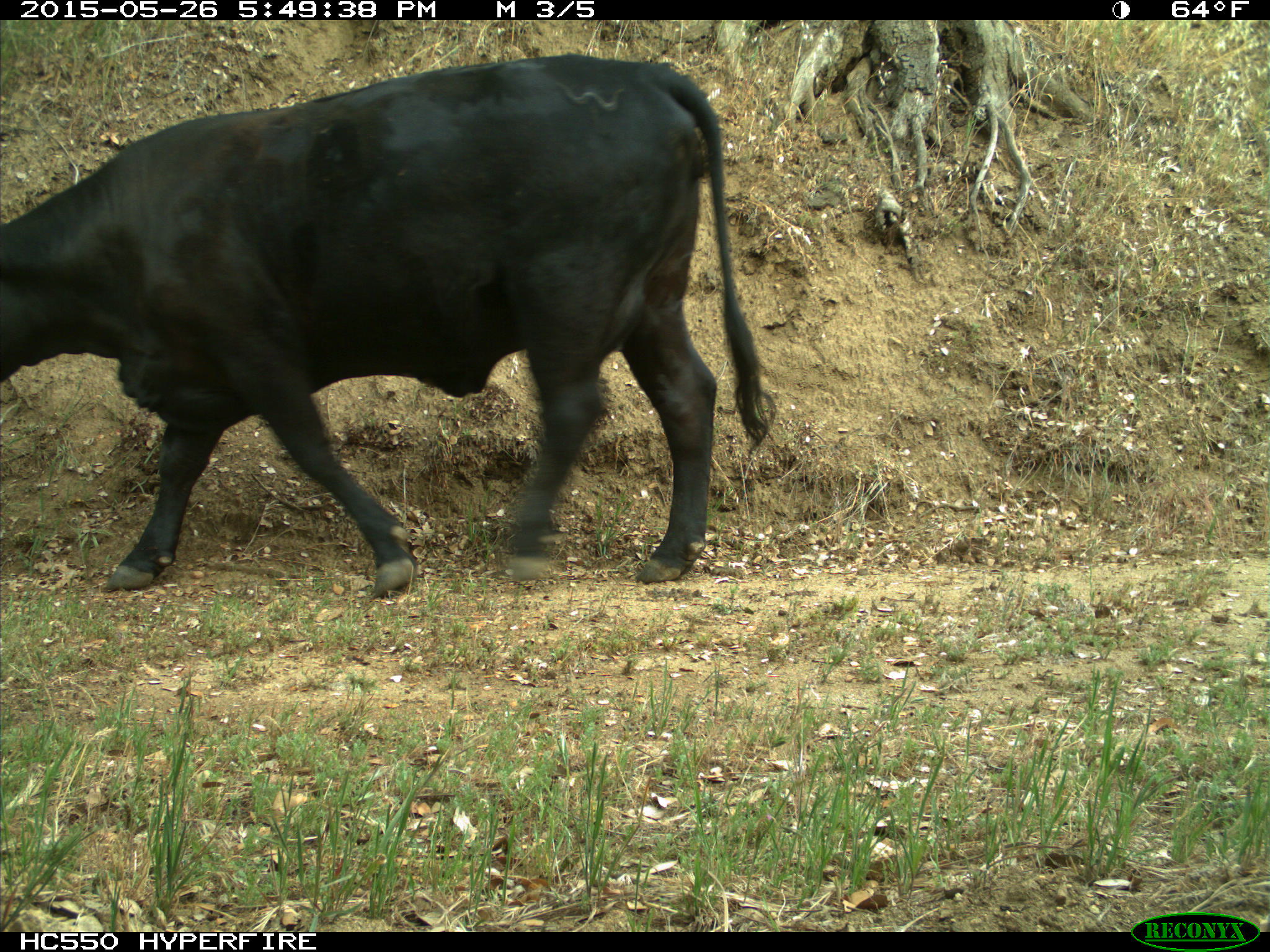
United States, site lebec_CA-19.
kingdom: Animalia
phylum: Chordata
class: Mammalia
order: Artiodactyla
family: Bovidae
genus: Bos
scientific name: Bos taurus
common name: domestic cow